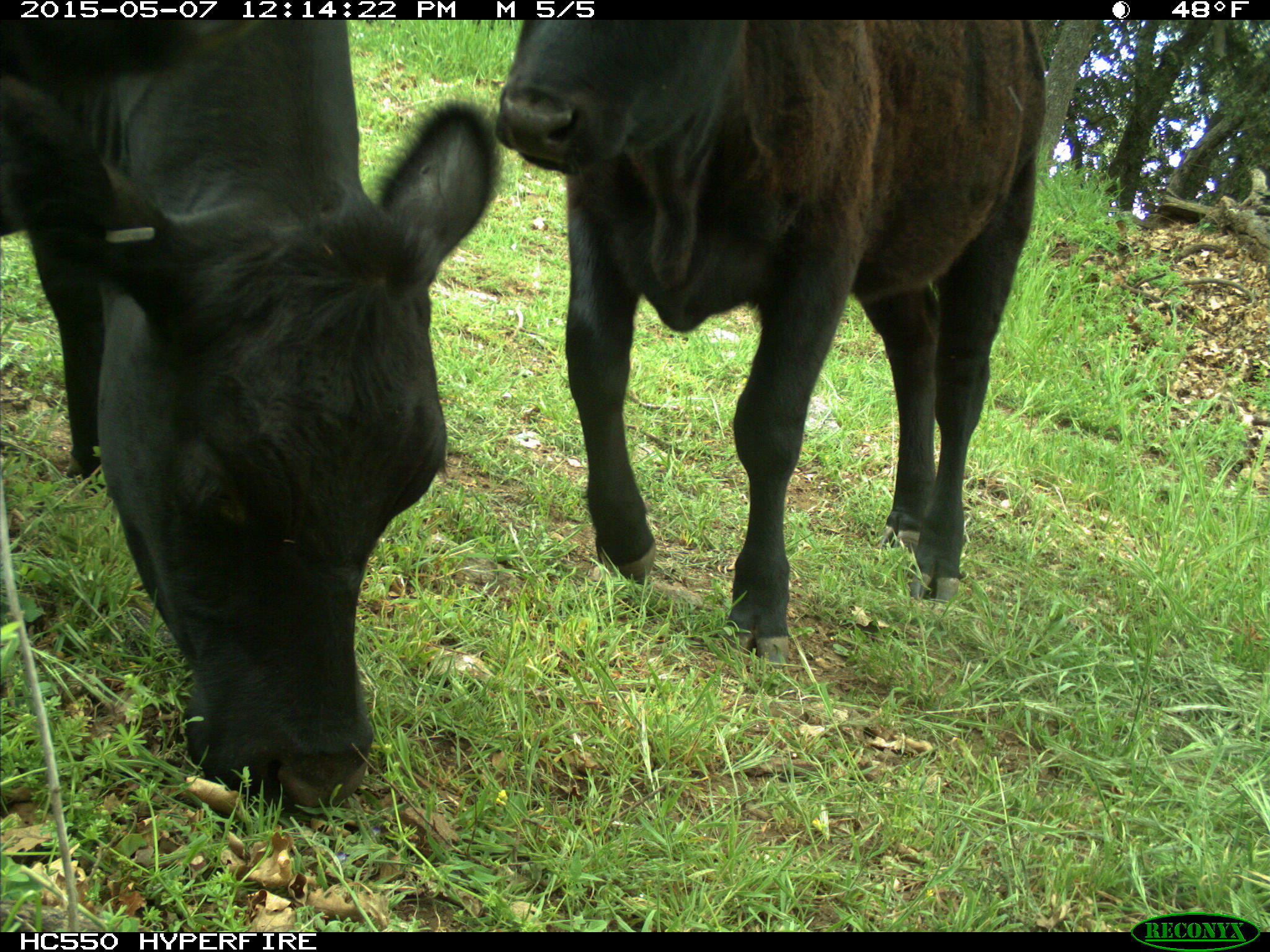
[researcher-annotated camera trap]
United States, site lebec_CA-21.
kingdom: Animalia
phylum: Chordata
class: Mammalia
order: Artiodactyla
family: Bovidae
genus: Bos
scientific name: Bos taurus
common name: domestic cow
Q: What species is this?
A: Bos taurus (domestic cow).